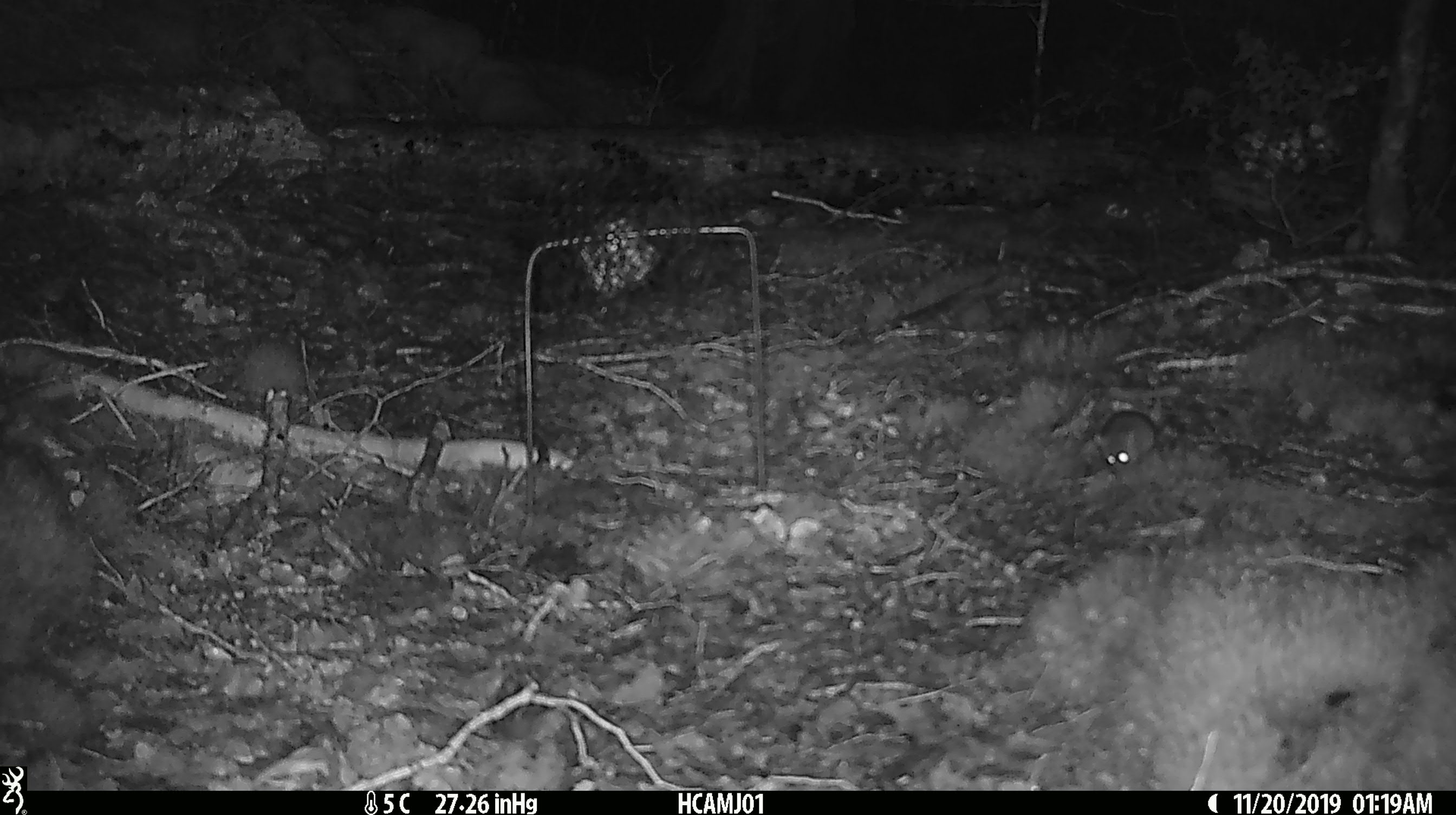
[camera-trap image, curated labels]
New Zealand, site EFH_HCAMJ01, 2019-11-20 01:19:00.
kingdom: Animalia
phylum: Chordata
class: Mammalia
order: Rodentia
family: Muridae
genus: Mus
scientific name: Mus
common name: mouse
Mouse (Mus).